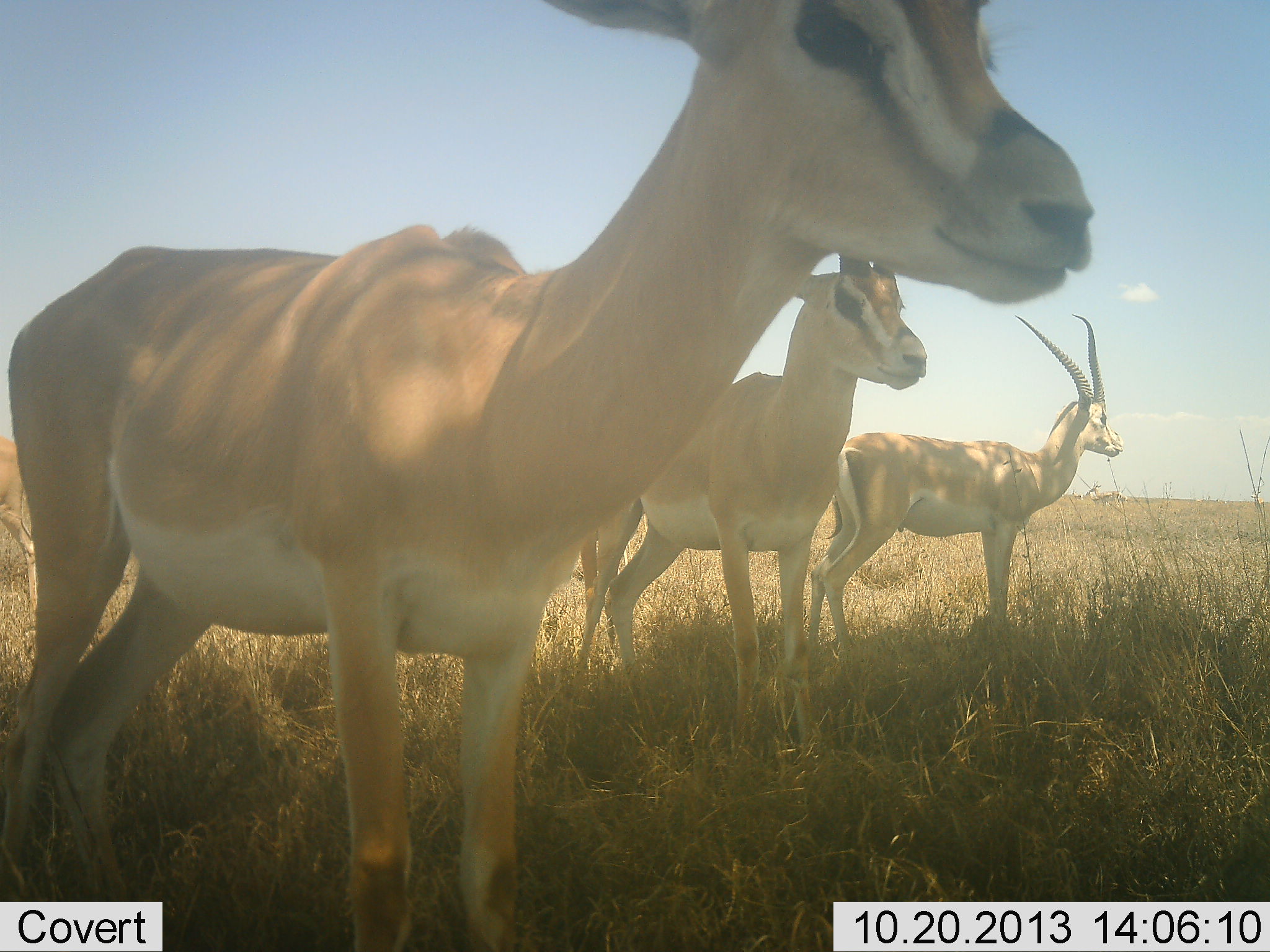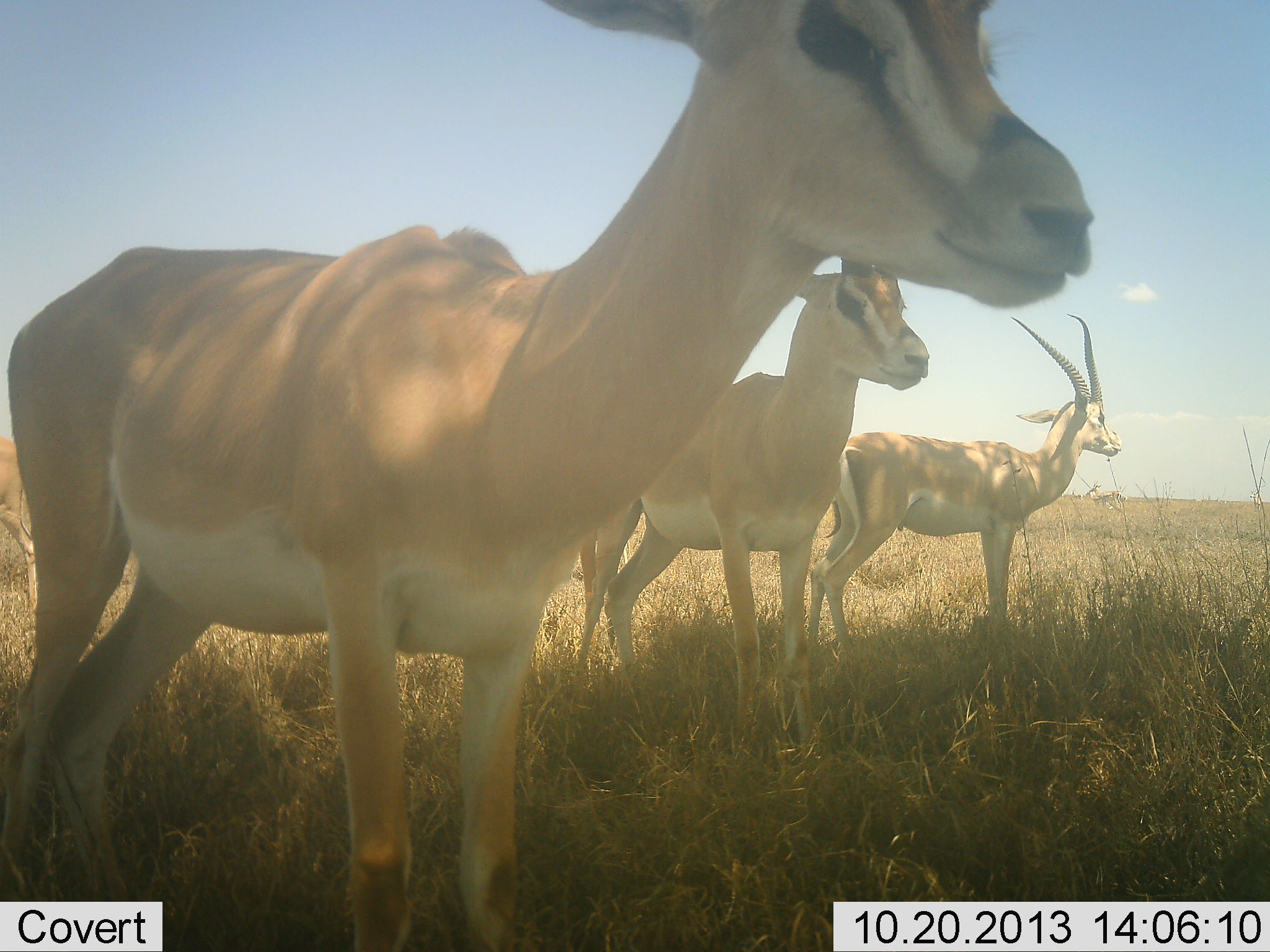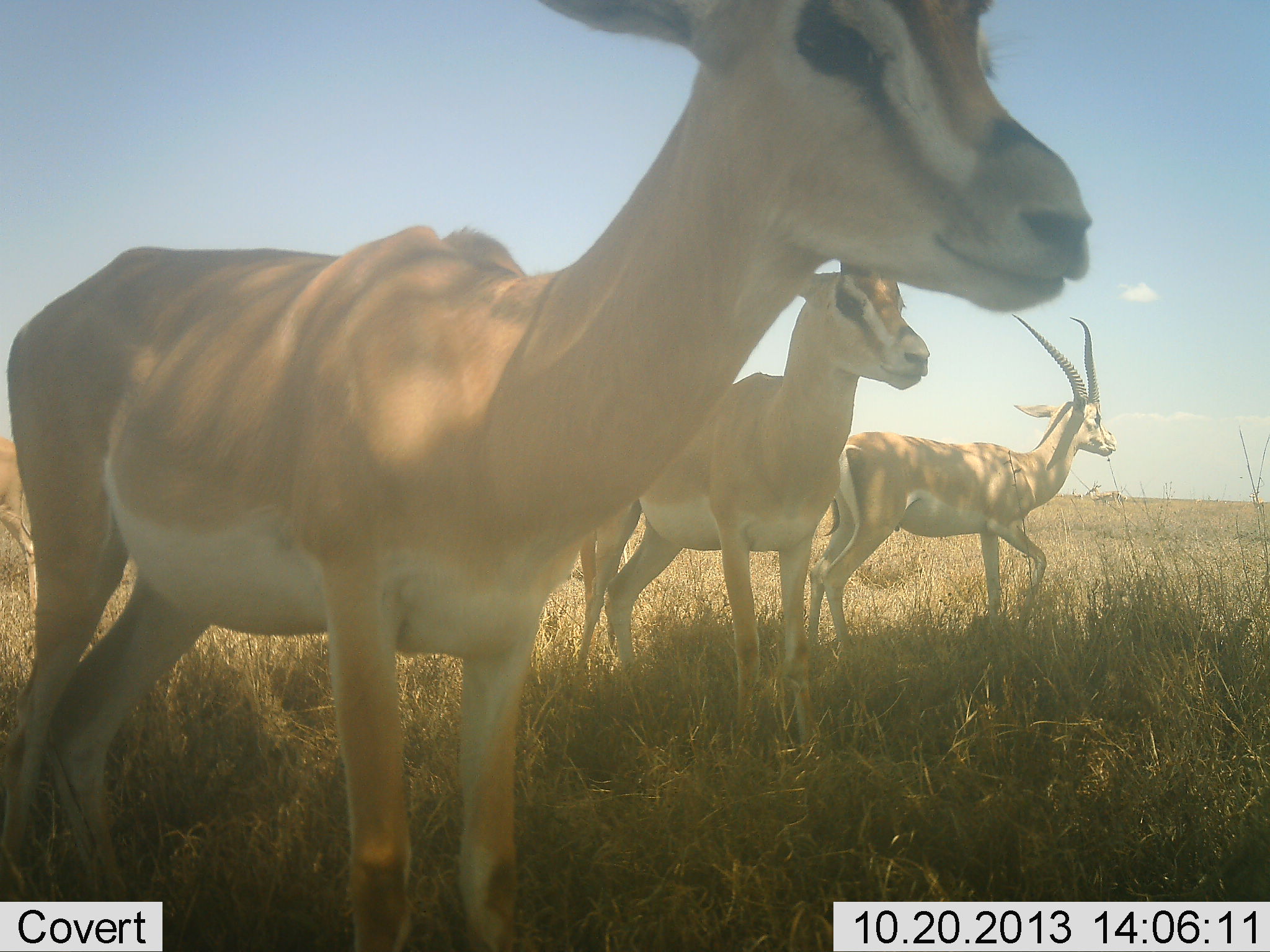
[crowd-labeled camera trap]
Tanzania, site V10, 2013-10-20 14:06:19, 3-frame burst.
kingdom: Animalia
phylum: Chordata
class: Mammalia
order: Artiodactyla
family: Bovidae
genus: Nanger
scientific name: Nanger granti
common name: grant's gazelle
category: gazellegrants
Gazellegrants (grant's gazelle) (Nanger granti), count 3. Behavior (volunteer vote fractions): standing 90%, resting 5%, moving 5%, interacting 10%. Young present (vote fraction): 0%. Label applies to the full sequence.